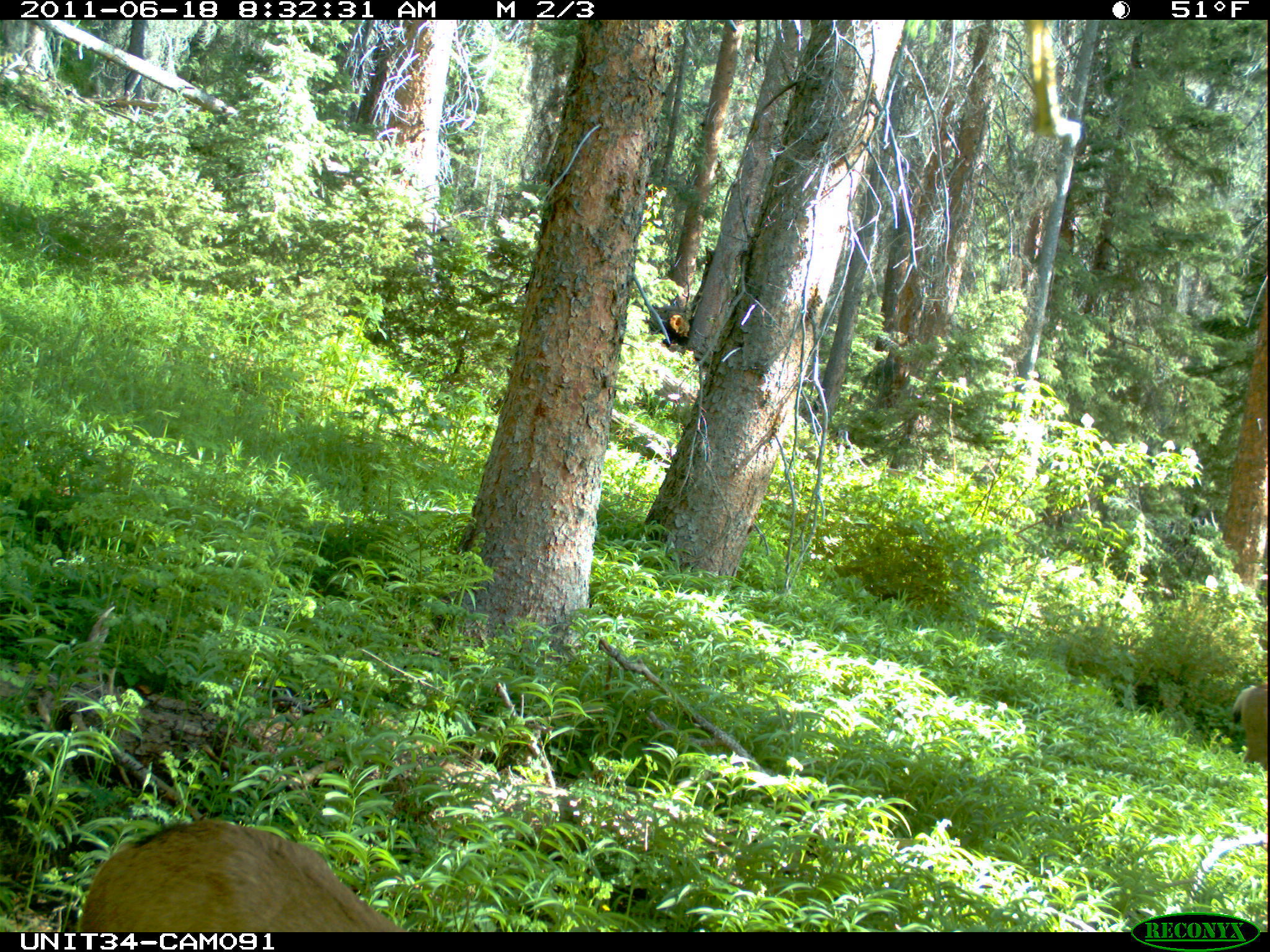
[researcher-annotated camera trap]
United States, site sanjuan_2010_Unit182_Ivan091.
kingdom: Animalia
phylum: Chordata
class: Mammalia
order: Artiodactyla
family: Cervidae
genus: Odocoileus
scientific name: Odocoileus hemionus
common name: mule deer